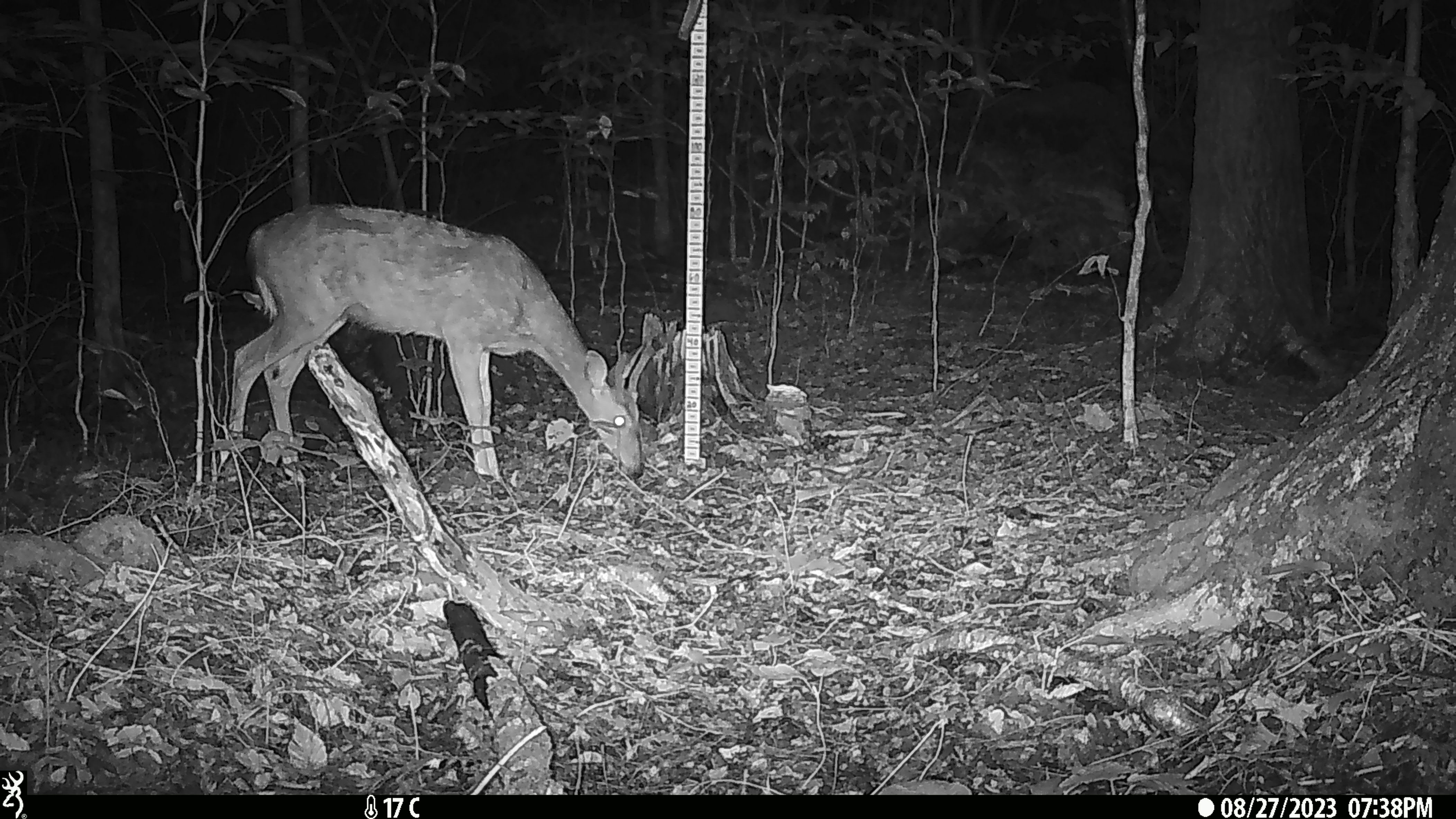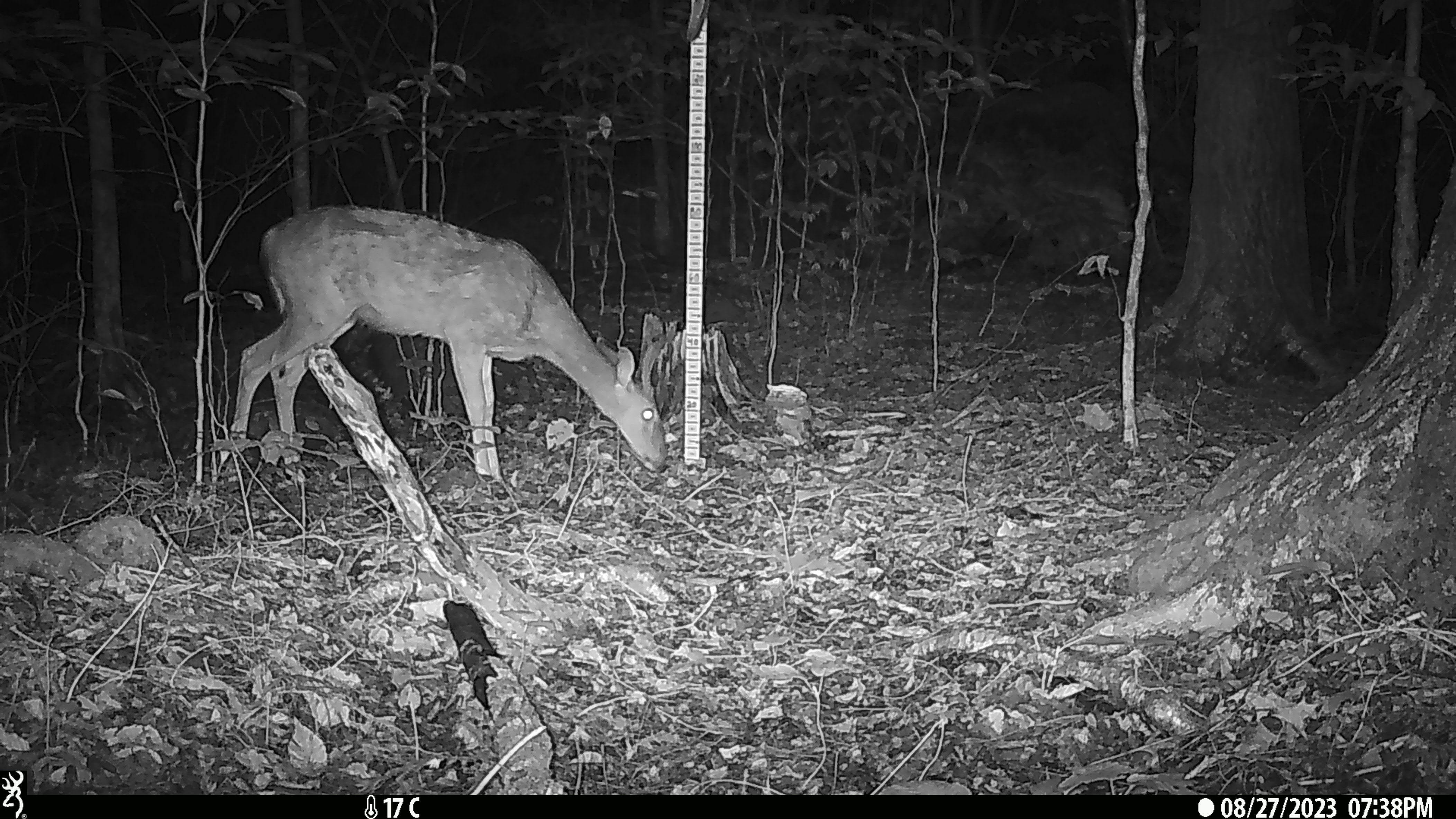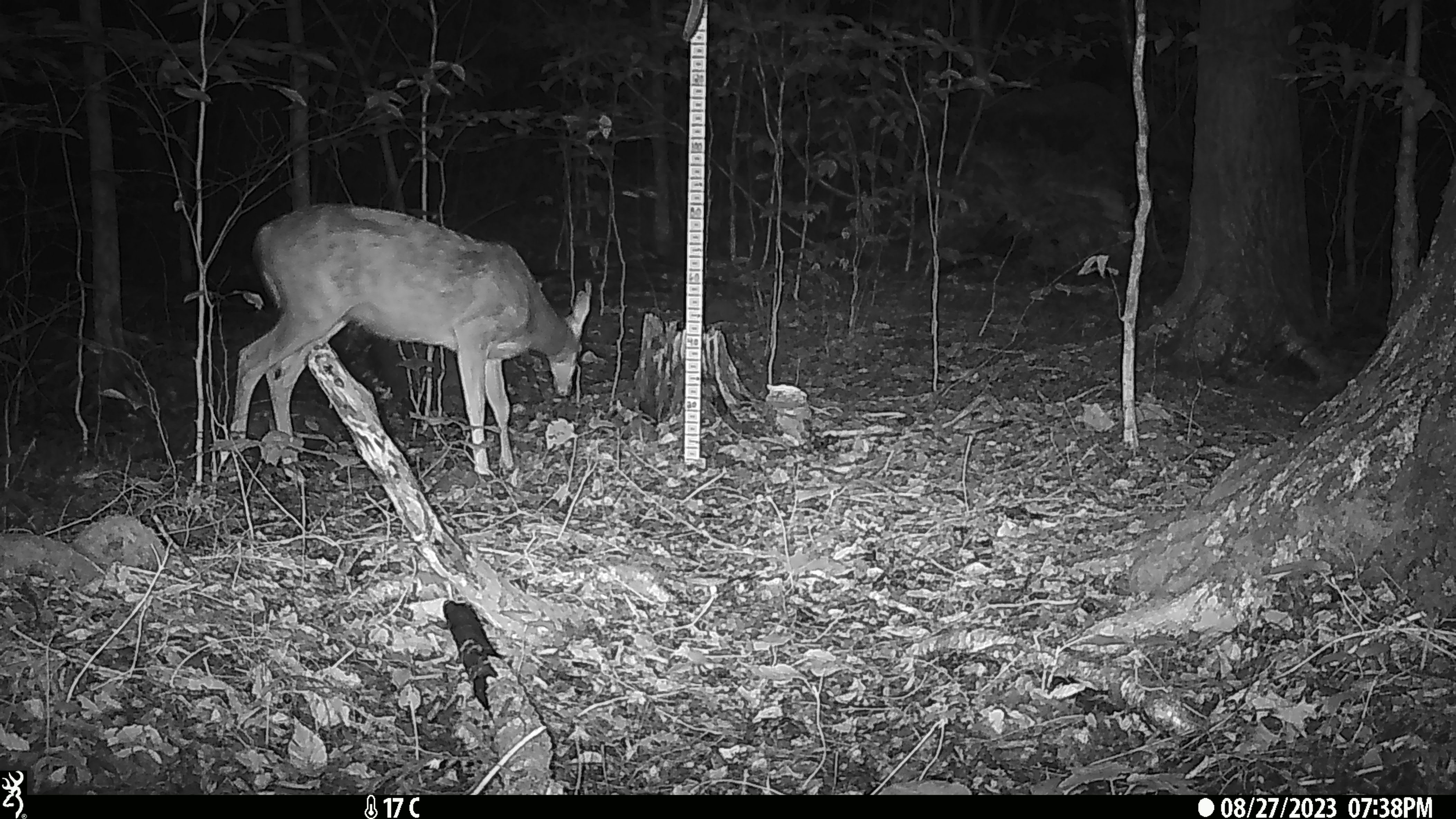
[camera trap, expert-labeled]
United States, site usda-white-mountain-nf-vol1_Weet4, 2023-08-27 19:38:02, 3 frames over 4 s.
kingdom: Animalia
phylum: Chordata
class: Mammalia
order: Artiodactyla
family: Cervidae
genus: Odocoileus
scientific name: Odocoileus virginianus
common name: white-tailed deer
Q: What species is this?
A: White-tailed deer (Odocoileus virginianus).